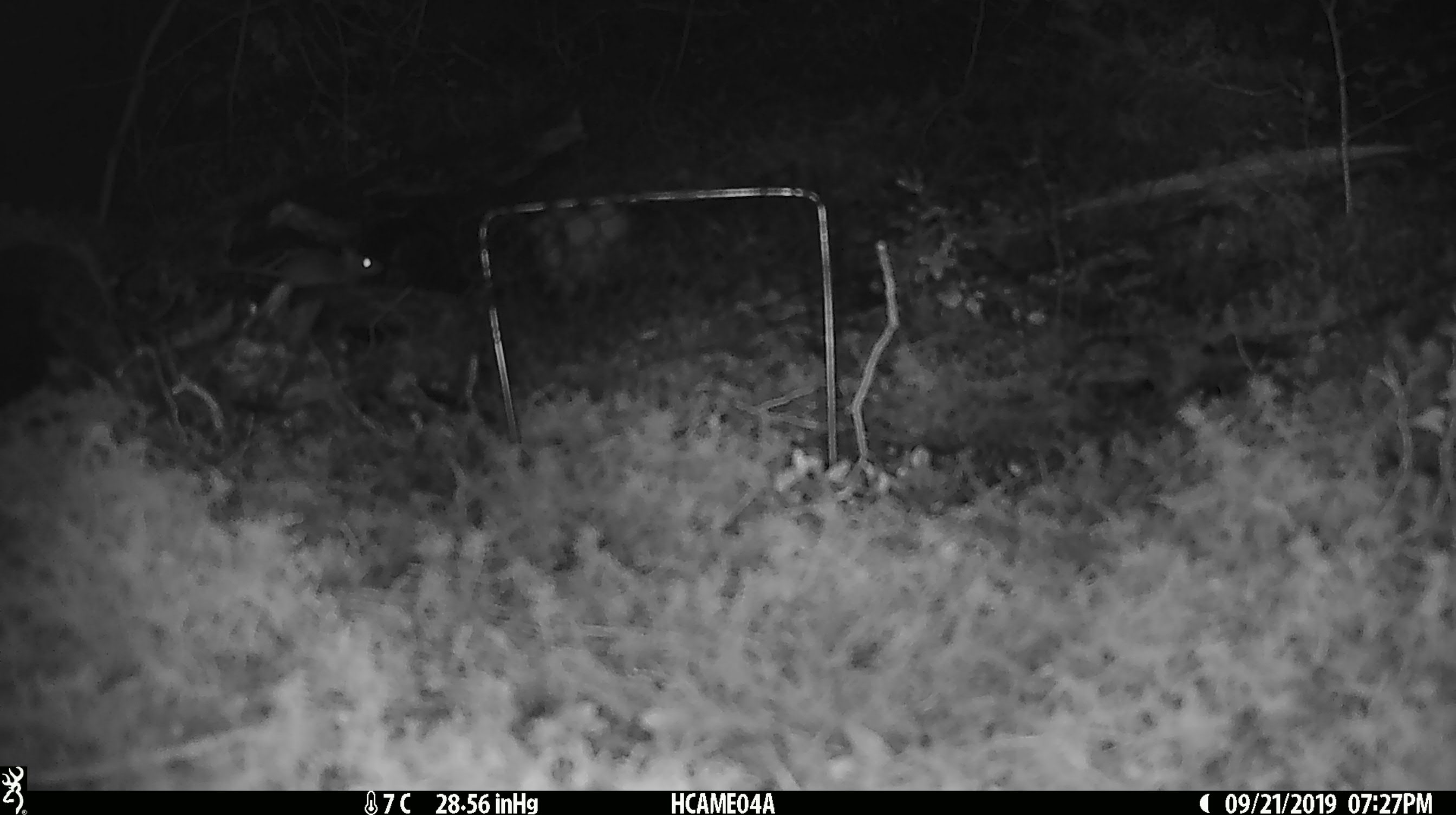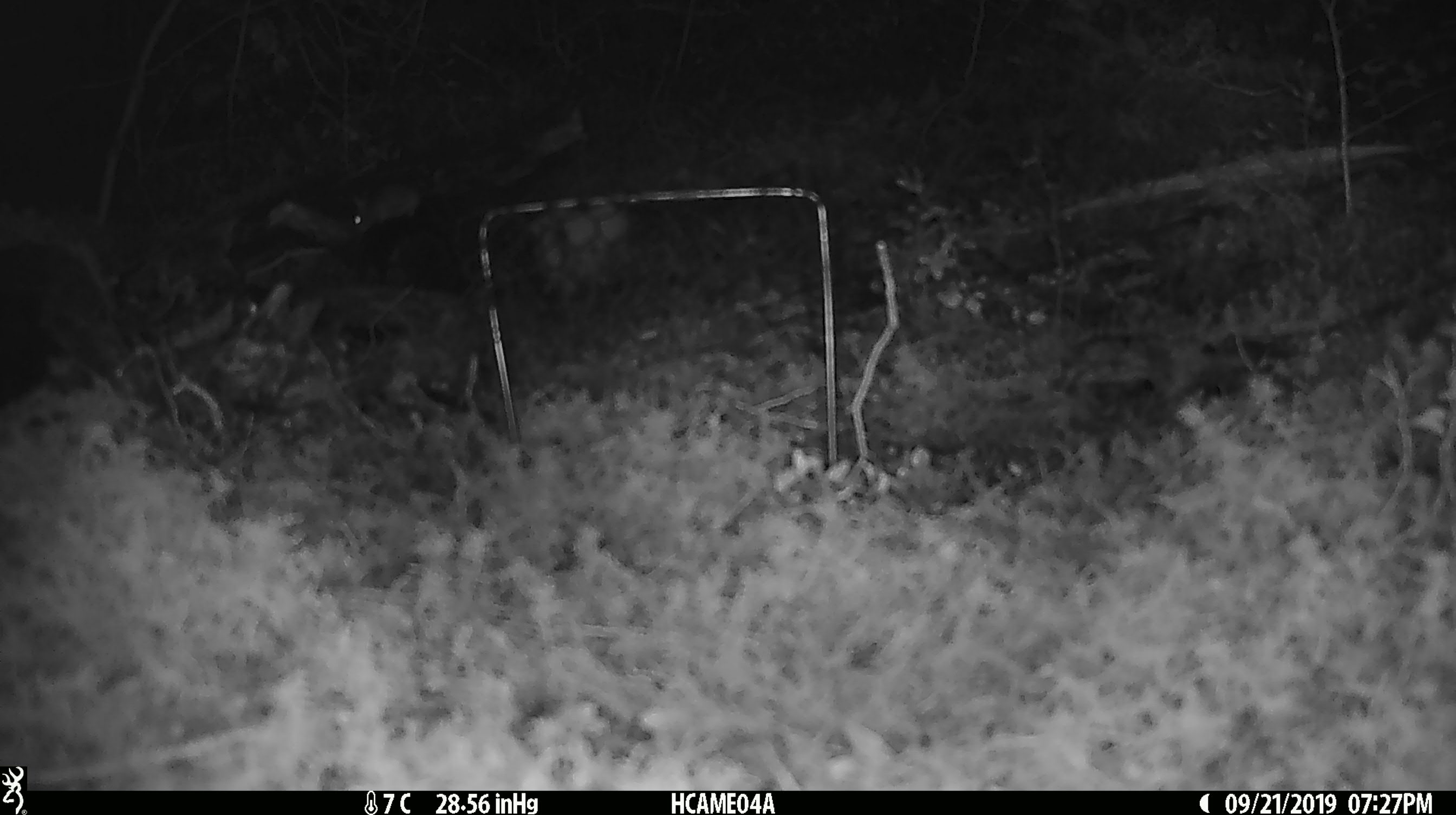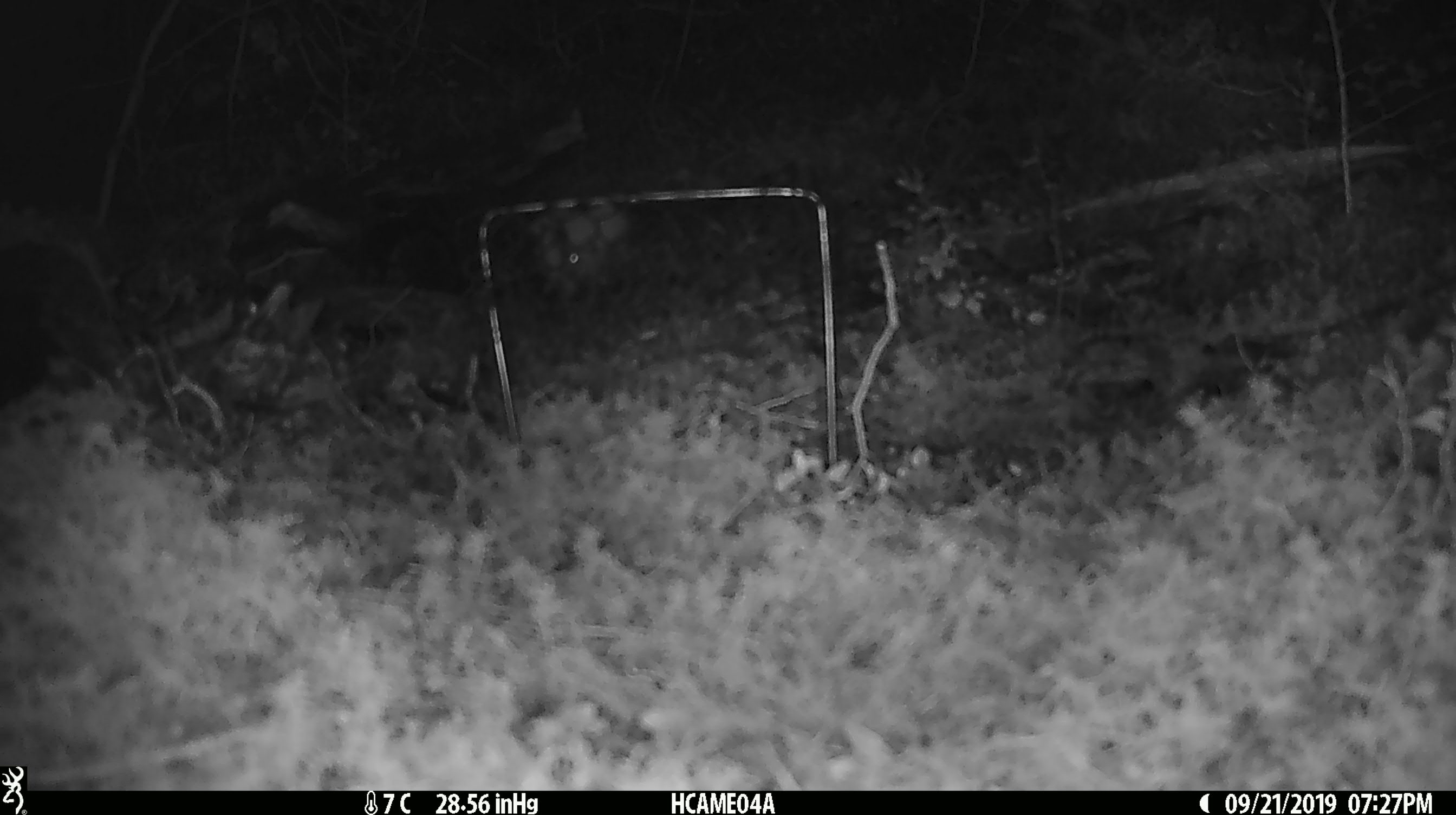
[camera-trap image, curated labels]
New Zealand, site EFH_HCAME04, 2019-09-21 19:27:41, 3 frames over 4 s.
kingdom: Animalia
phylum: Chordata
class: Mammalia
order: Rodentia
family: Muridae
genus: Mus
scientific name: Mus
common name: mouse